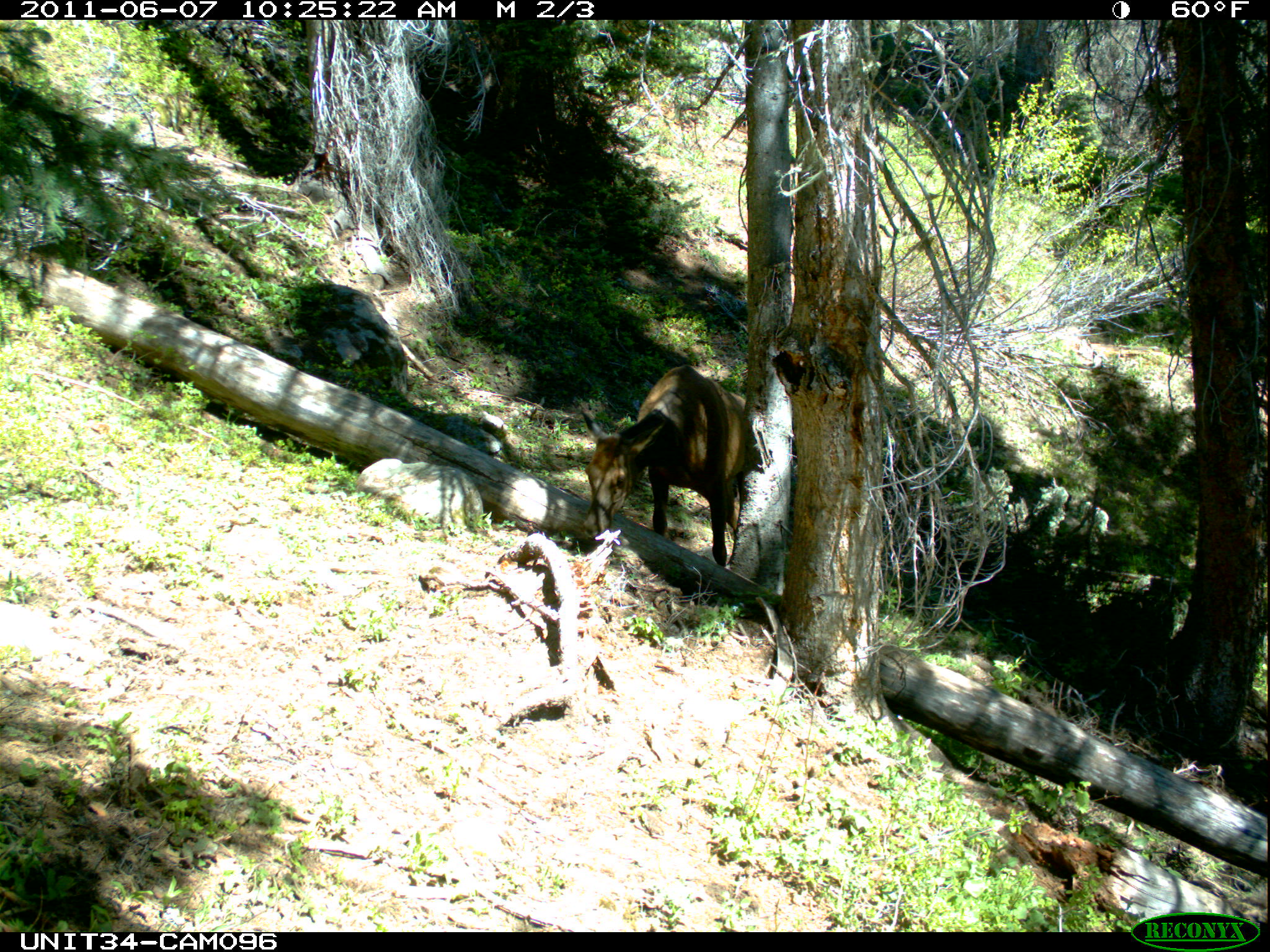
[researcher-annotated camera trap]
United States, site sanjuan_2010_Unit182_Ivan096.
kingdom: Animalia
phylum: Chordata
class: Mammalia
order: Artiodactyla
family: Cervidae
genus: Cervus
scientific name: Cervus elaphus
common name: red deer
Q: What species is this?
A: Cervus elaphus (red deer).